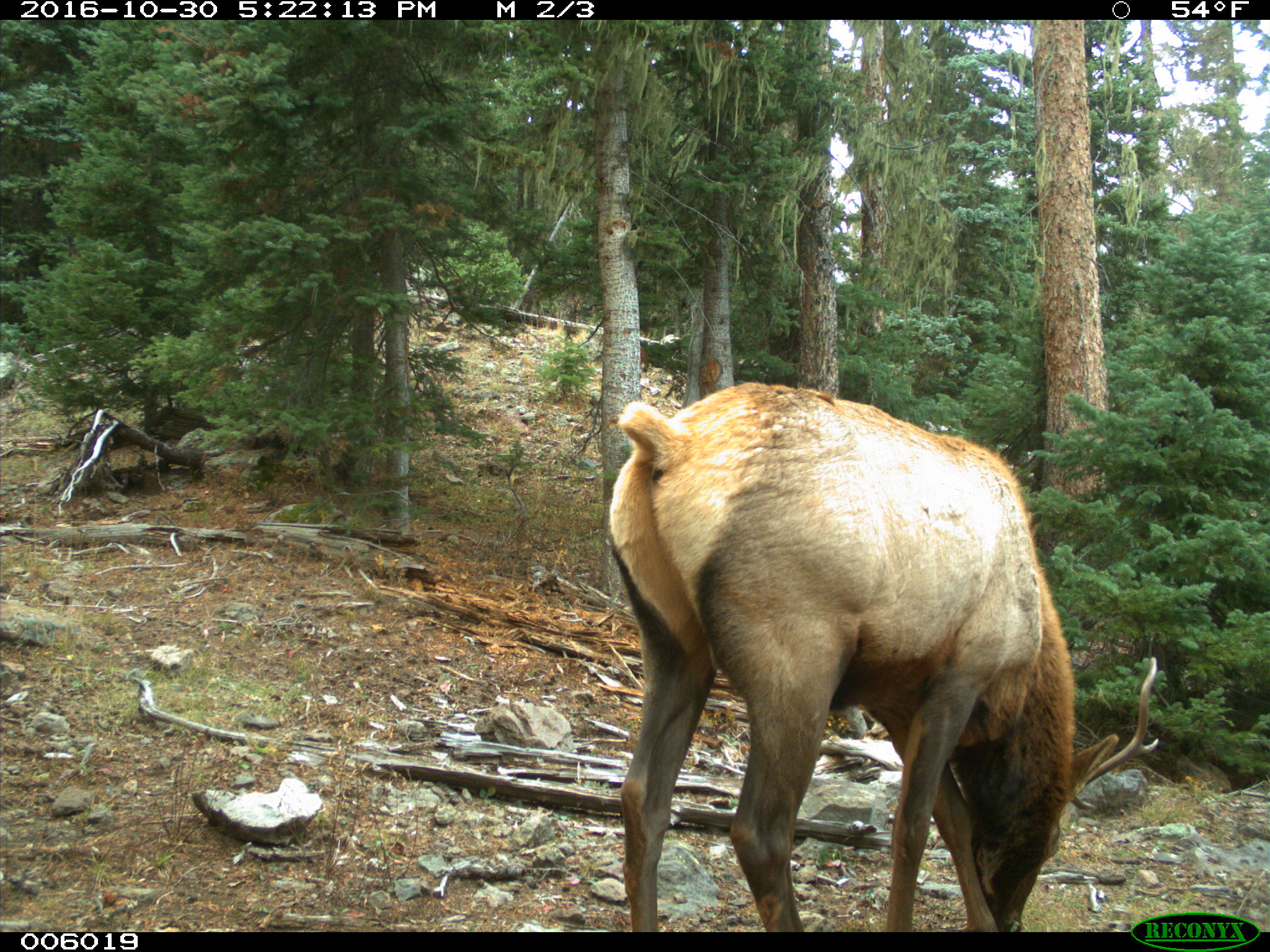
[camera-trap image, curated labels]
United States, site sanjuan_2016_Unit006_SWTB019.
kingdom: Animalia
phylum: Chordata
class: Mammalia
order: Artiodactyla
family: Cervidae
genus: Cervus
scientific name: Cervus elaphus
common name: red deer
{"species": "Cervus elaphus (red deer)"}